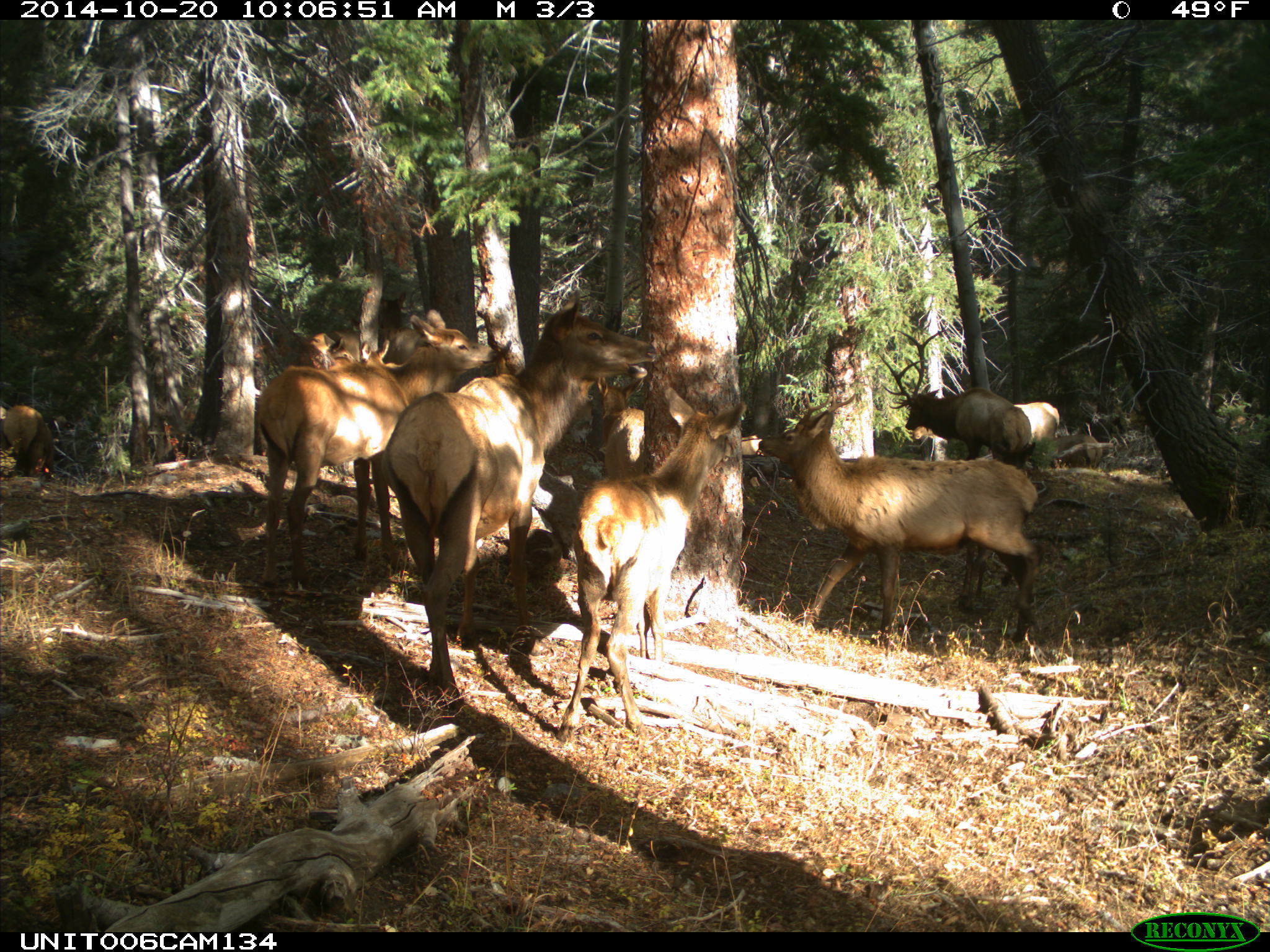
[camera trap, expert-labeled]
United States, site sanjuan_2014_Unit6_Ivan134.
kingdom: Animalia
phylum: Chordata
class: Mammalia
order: Artiodactyla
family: Cervidae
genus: Cervus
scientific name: Cervus elaphus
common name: red deer